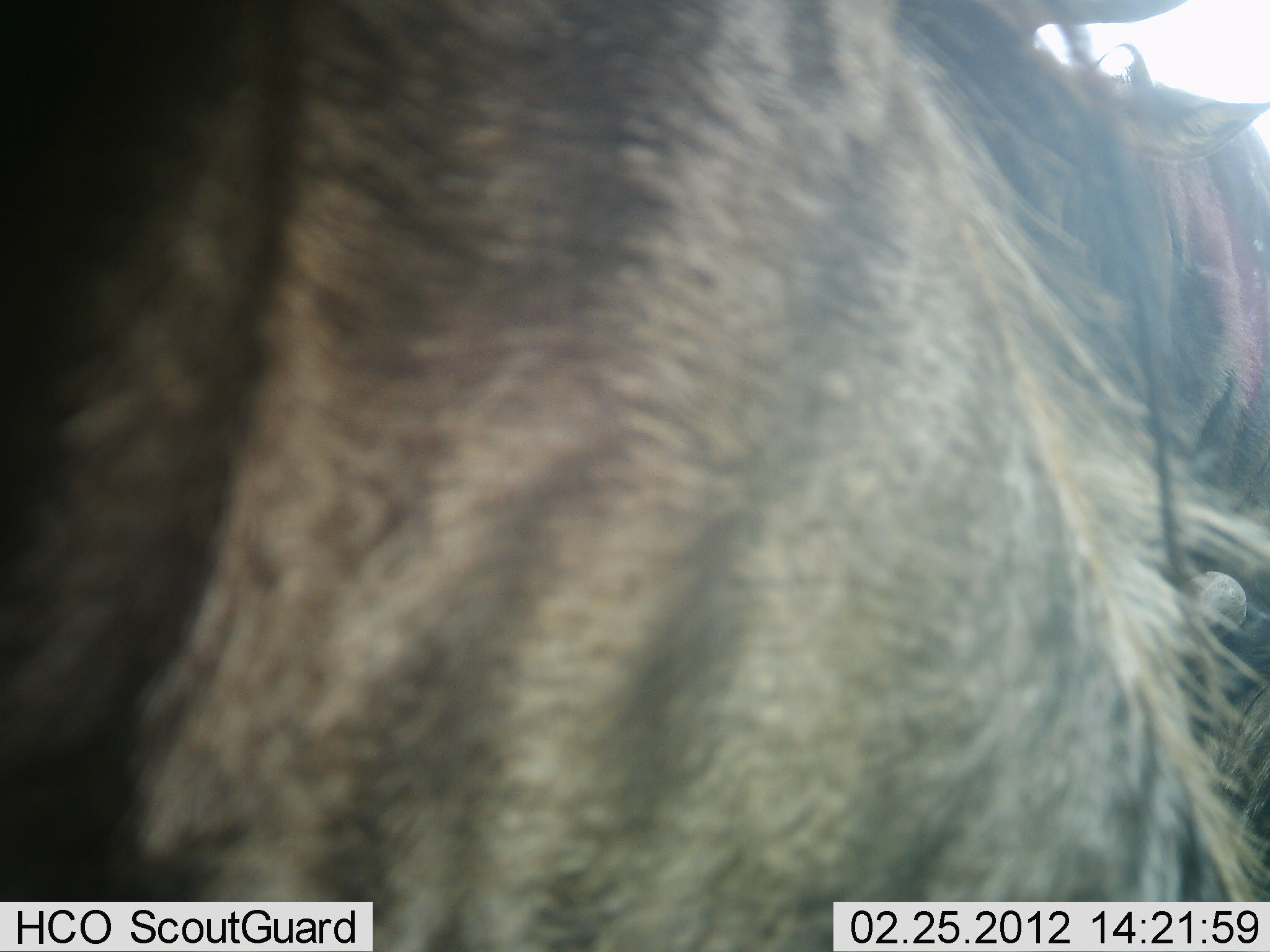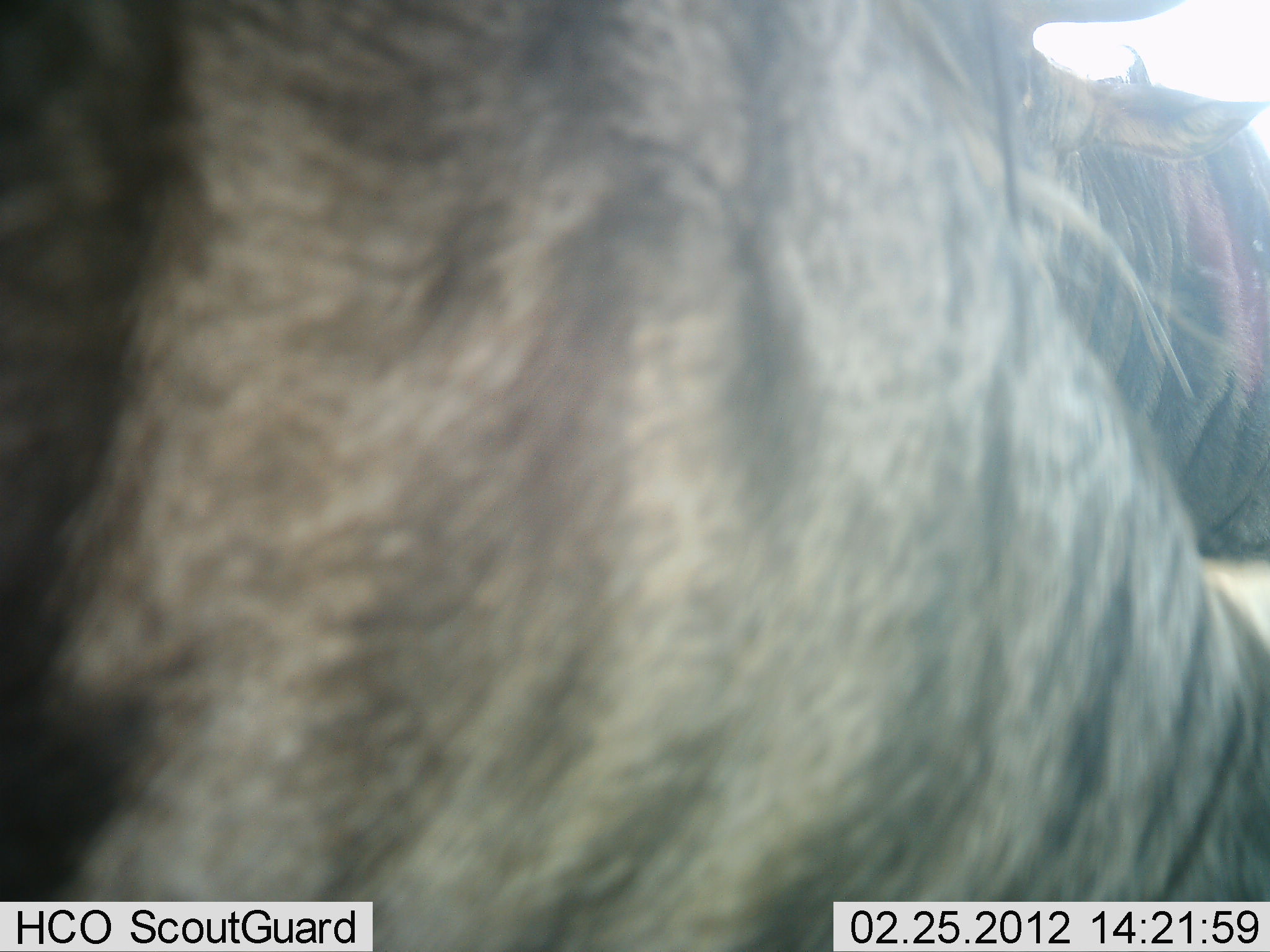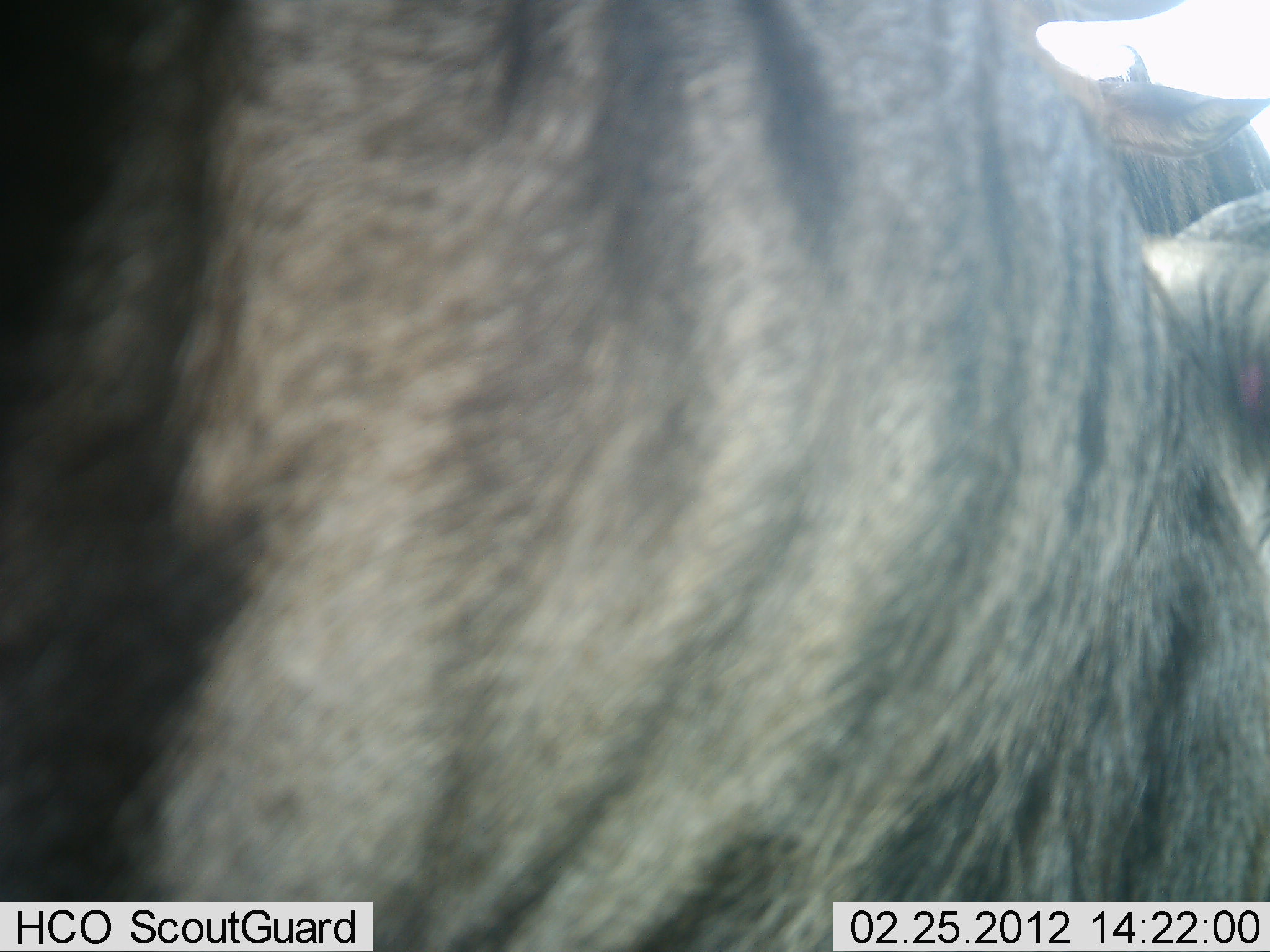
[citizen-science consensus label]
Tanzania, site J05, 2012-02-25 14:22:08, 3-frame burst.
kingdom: Animalia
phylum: Chordata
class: Mammalia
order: Artiodactyla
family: Bovidae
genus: Connochaetes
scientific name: Connochaetes taurinus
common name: blue wildebeest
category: wildebeest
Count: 2.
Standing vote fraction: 85%.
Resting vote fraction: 15%.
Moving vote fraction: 23%.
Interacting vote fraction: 0%.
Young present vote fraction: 0%.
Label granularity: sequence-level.